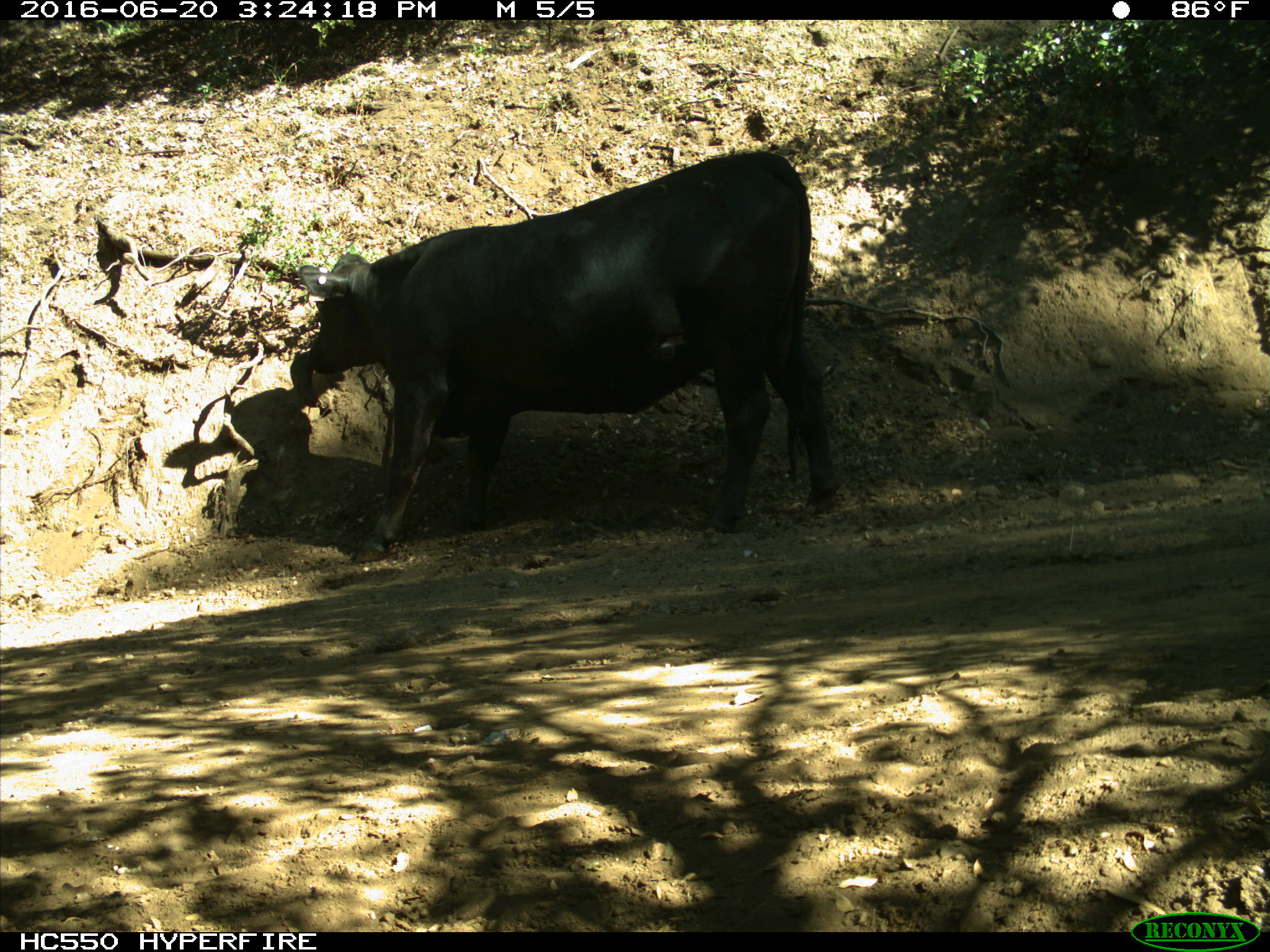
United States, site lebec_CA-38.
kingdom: Animalia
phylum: Chordata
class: Mammalia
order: Artiodactyla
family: Bovidae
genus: Bos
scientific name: Bos taurus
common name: domestic cow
Bos taurus (domestic cow).